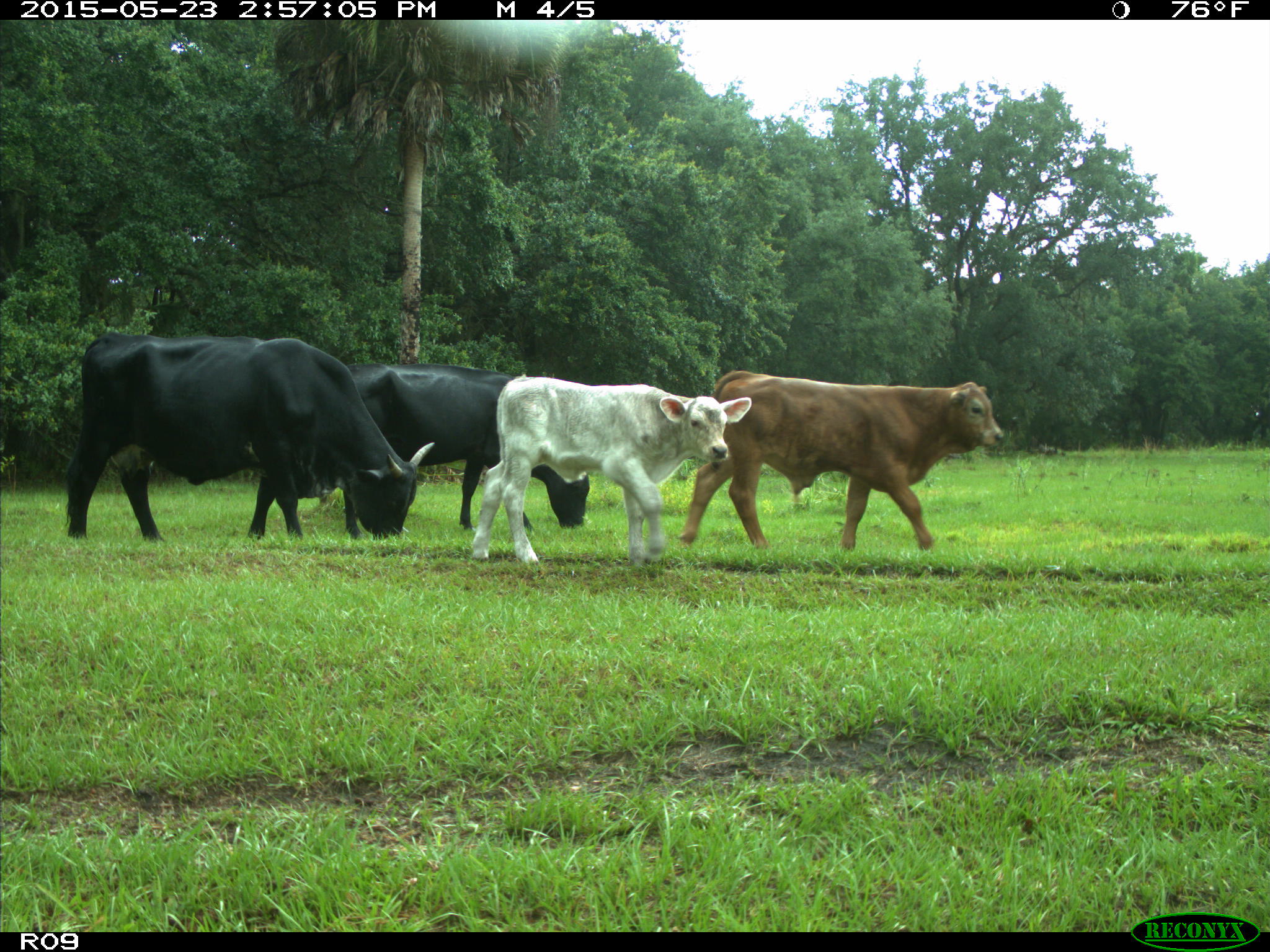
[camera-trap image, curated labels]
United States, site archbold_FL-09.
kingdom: Animalia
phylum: Chordata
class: Mammalia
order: Artiodactyla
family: Bovidae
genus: Bos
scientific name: Bos taurus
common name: domestic cow